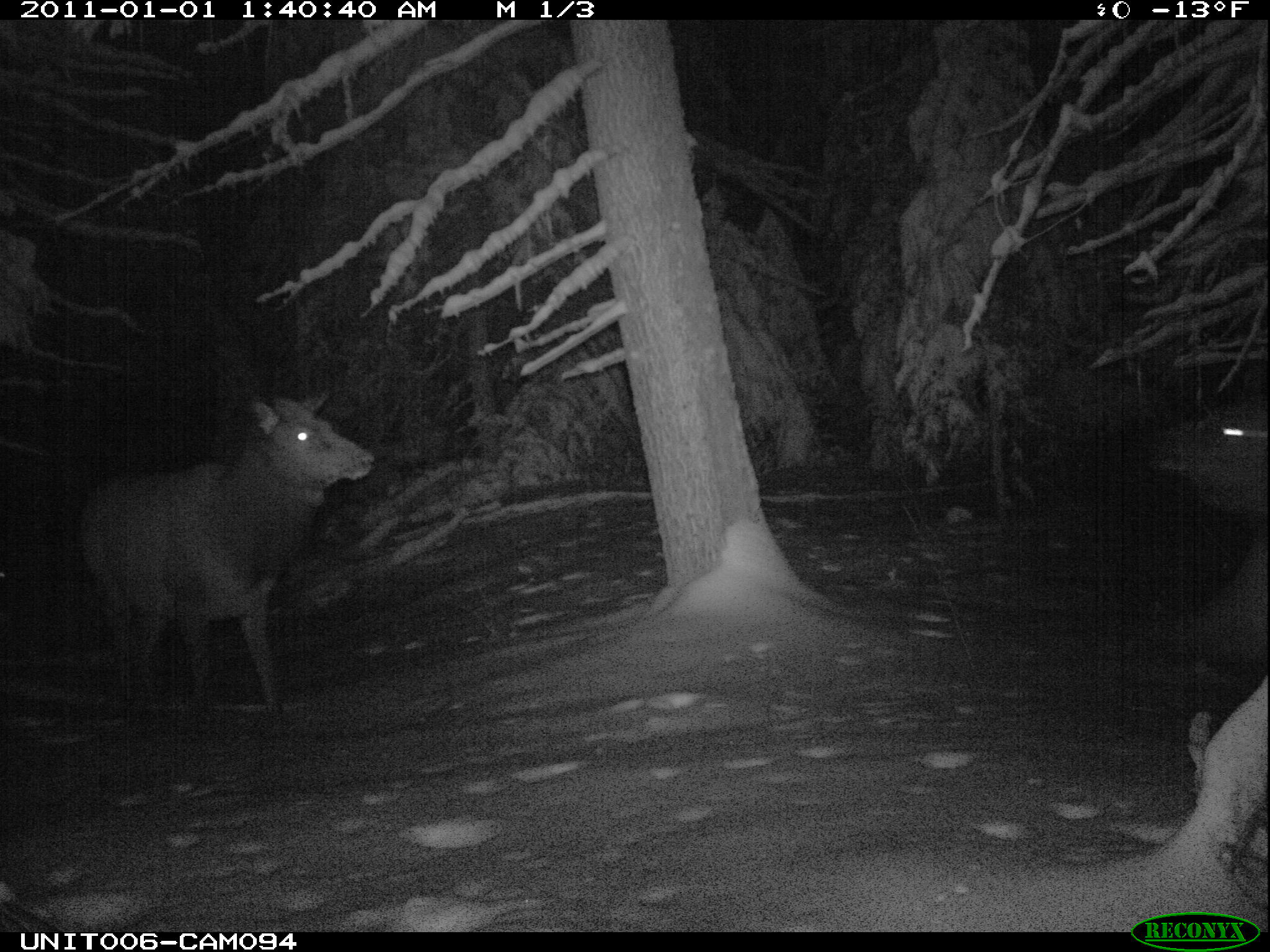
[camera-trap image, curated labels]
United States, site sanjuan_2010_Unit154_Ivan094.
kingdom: Animalia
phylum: Chordata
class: Mammalia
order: Artiodactyla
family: Cervidae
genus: Cervus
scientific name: Cervus elaphus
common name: red deer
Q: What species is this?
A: Cervus elaphus (red deer).